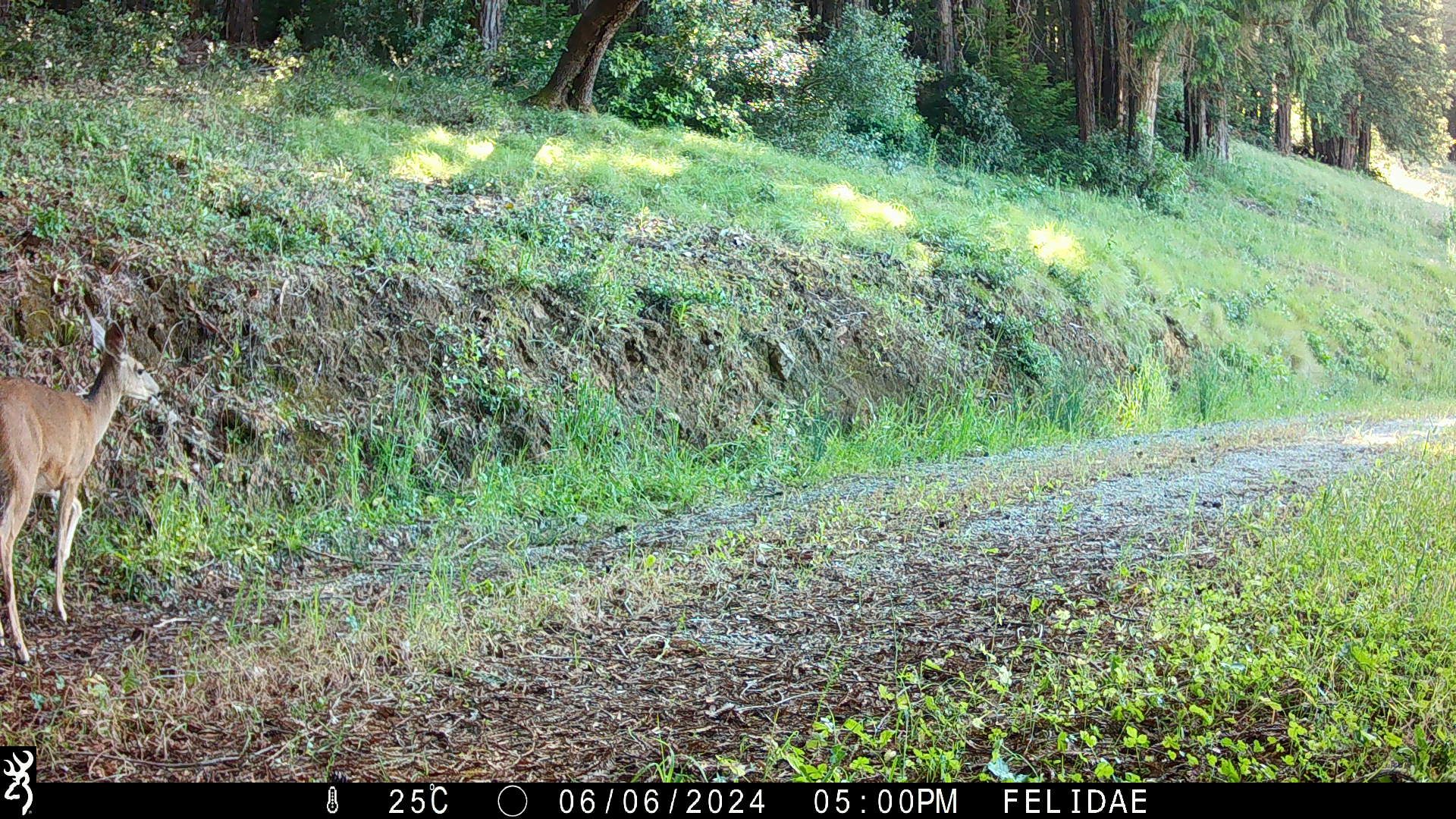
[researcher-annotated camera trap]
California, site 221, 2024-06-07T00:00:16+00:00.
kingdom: Animalia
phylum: Chordata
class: Mammalia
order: Artiodactyla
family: Cervidae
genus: Odocoileus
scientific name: Odocoileus hemionus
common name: mule deer